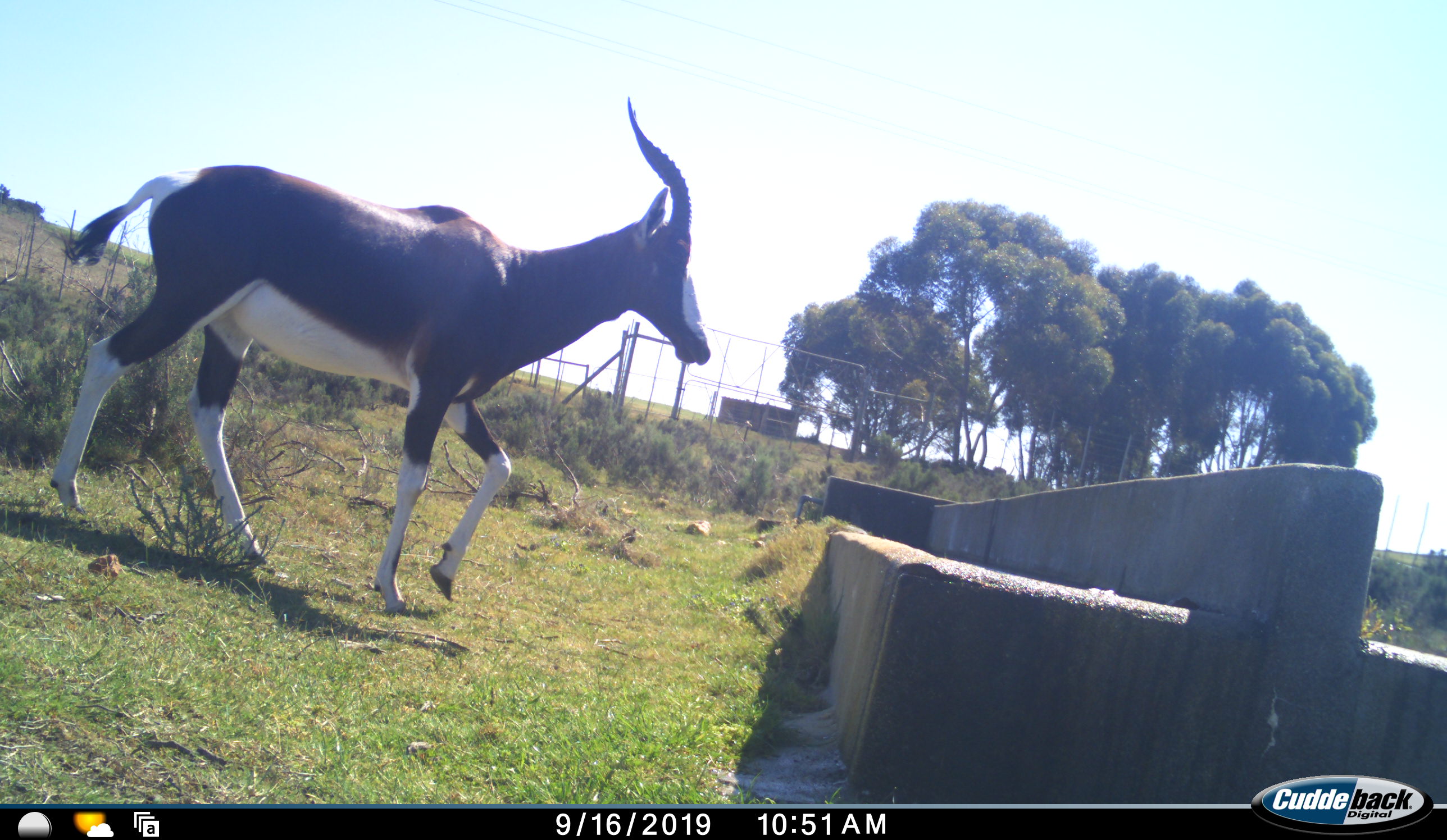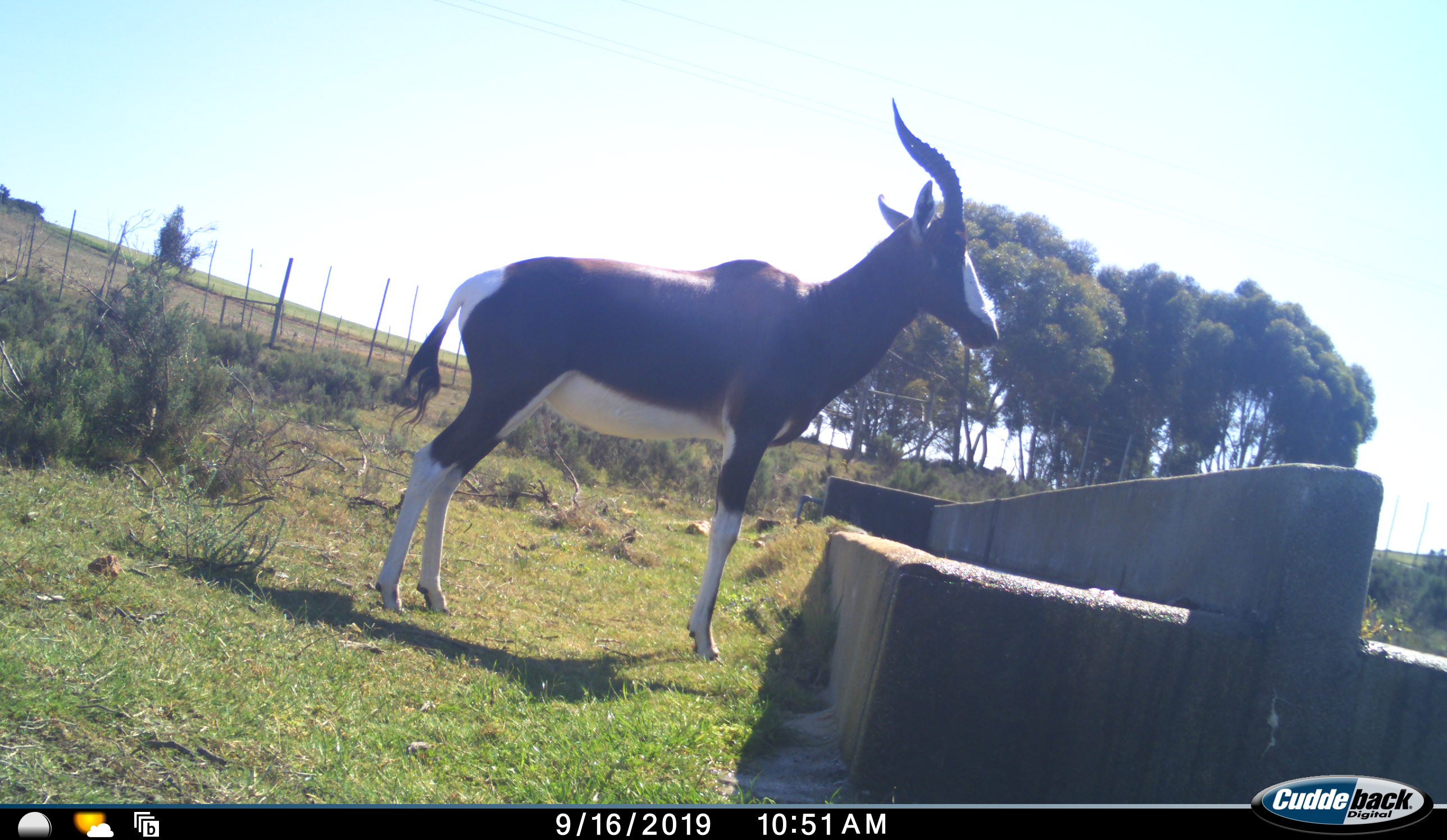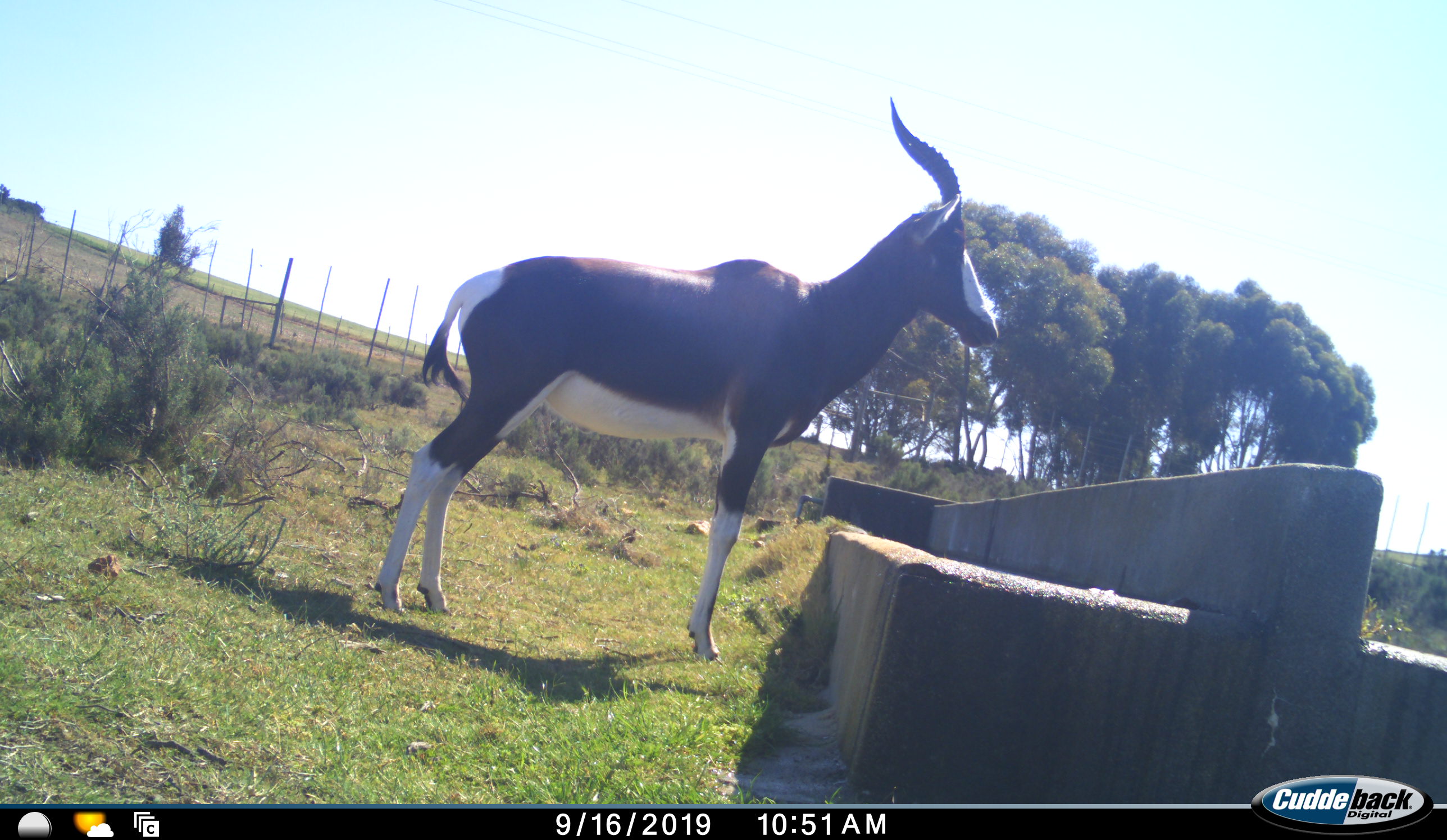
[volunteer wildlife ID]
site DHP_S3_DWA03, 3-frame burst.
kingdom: Animalia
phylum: Chordata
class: Mammalia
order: Artiodactyla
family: Bovidae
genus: Damaliscus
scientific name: Damaliscus pygargus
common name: bontebok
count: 1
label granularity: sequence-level